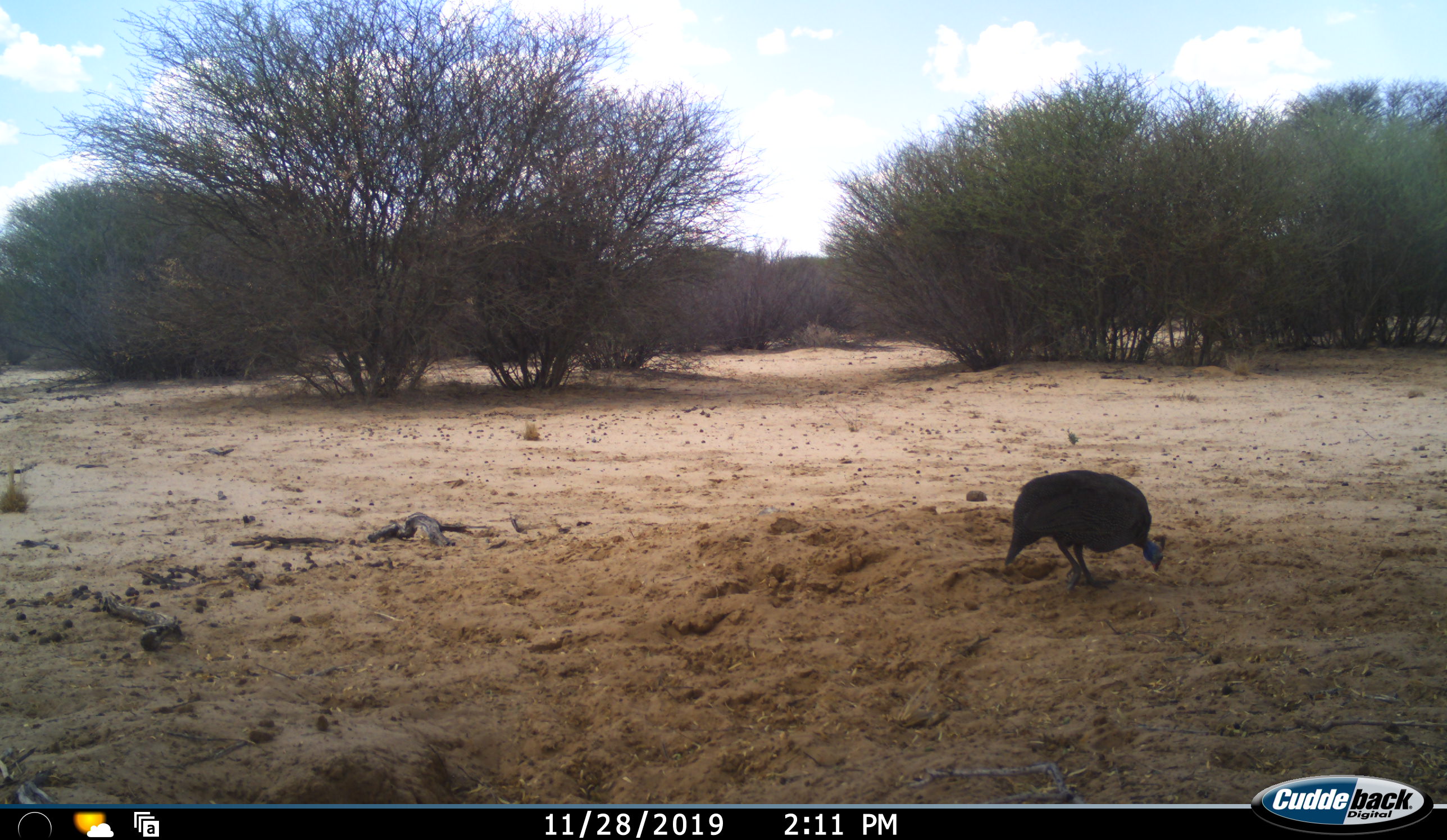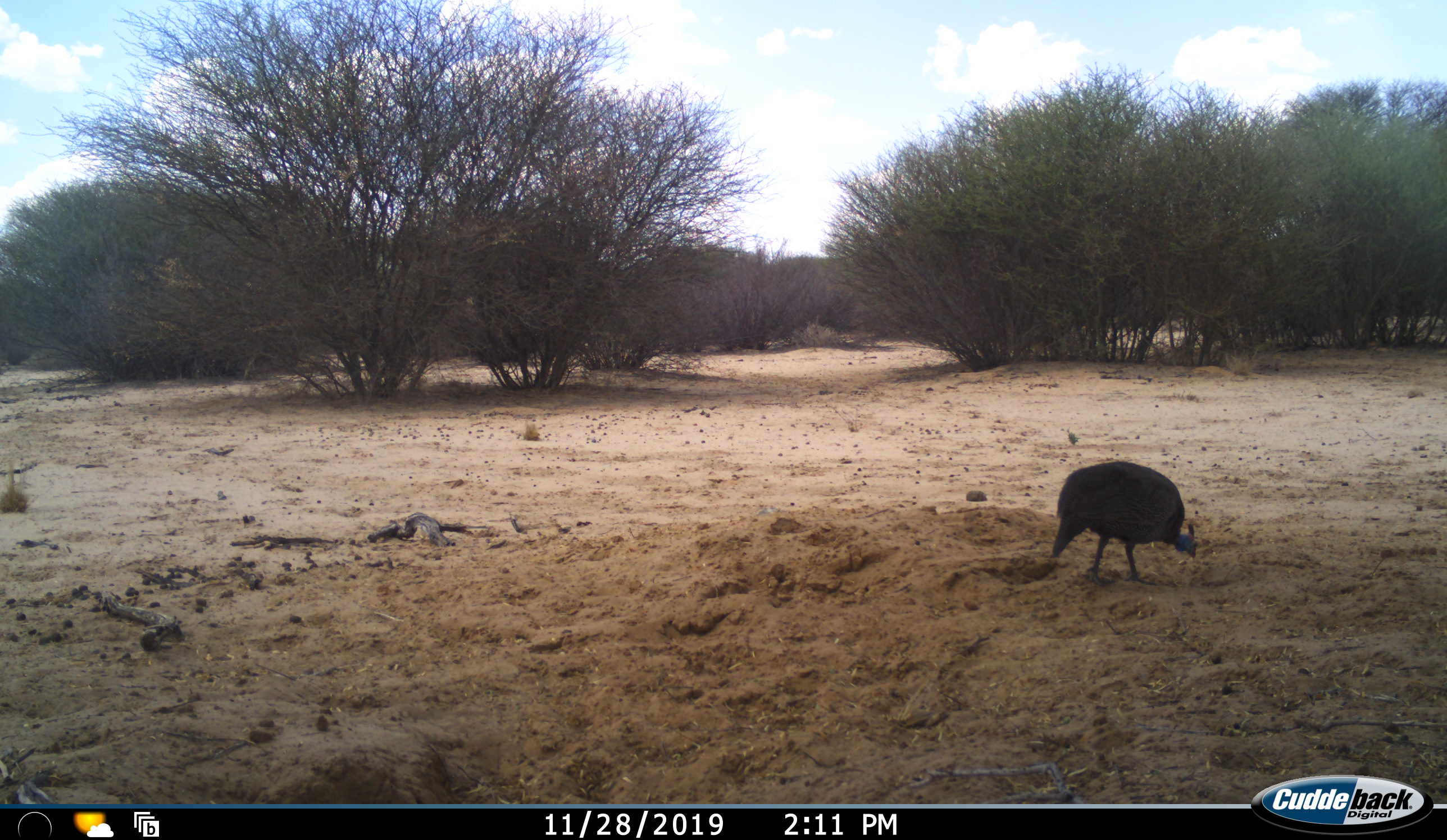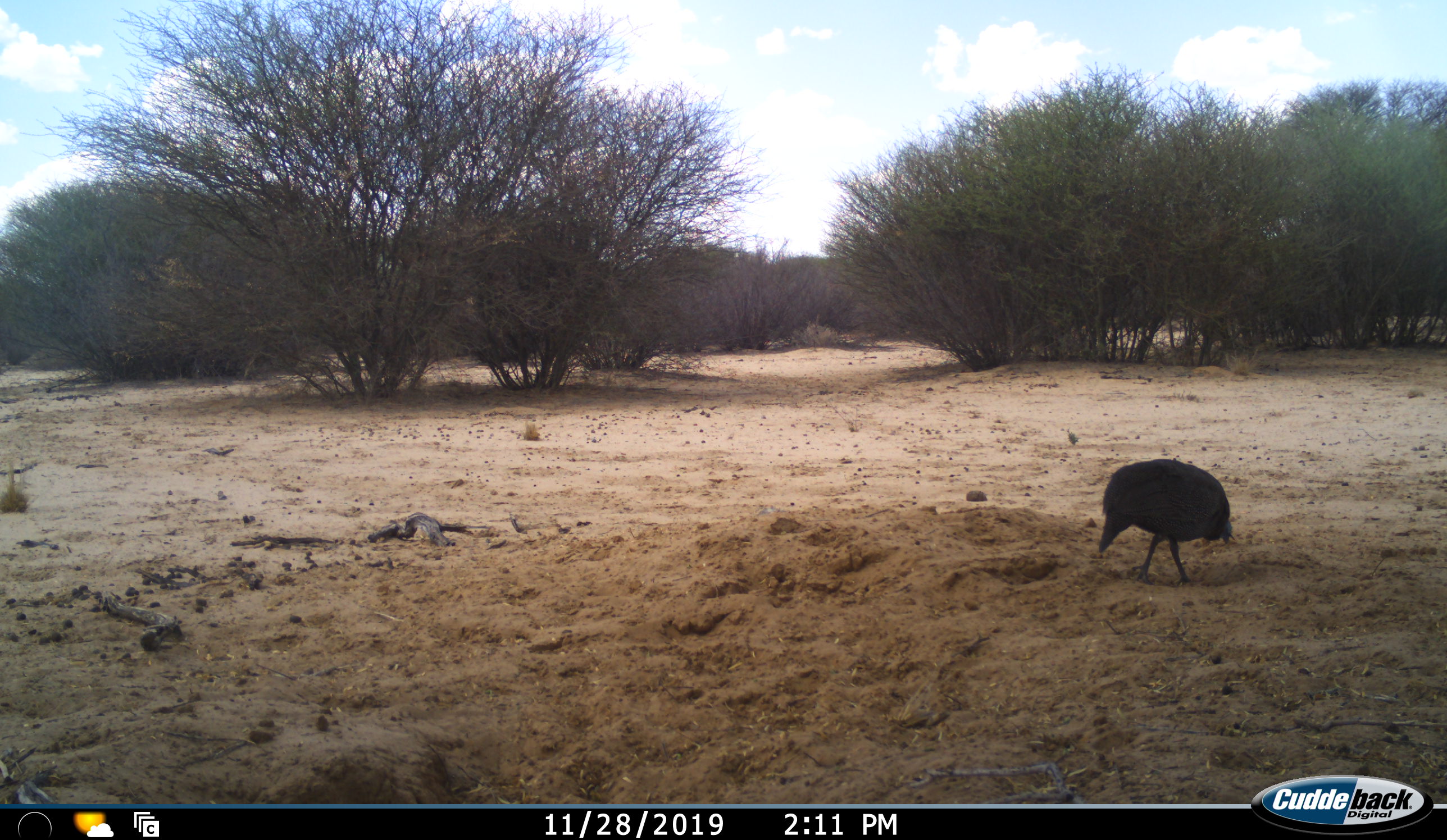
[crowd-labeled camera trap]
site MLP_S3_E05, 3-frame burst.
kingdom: Animalia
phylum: Chordata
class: Aves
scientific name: Aves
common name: bird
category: birdother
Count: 1.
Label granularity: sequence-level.